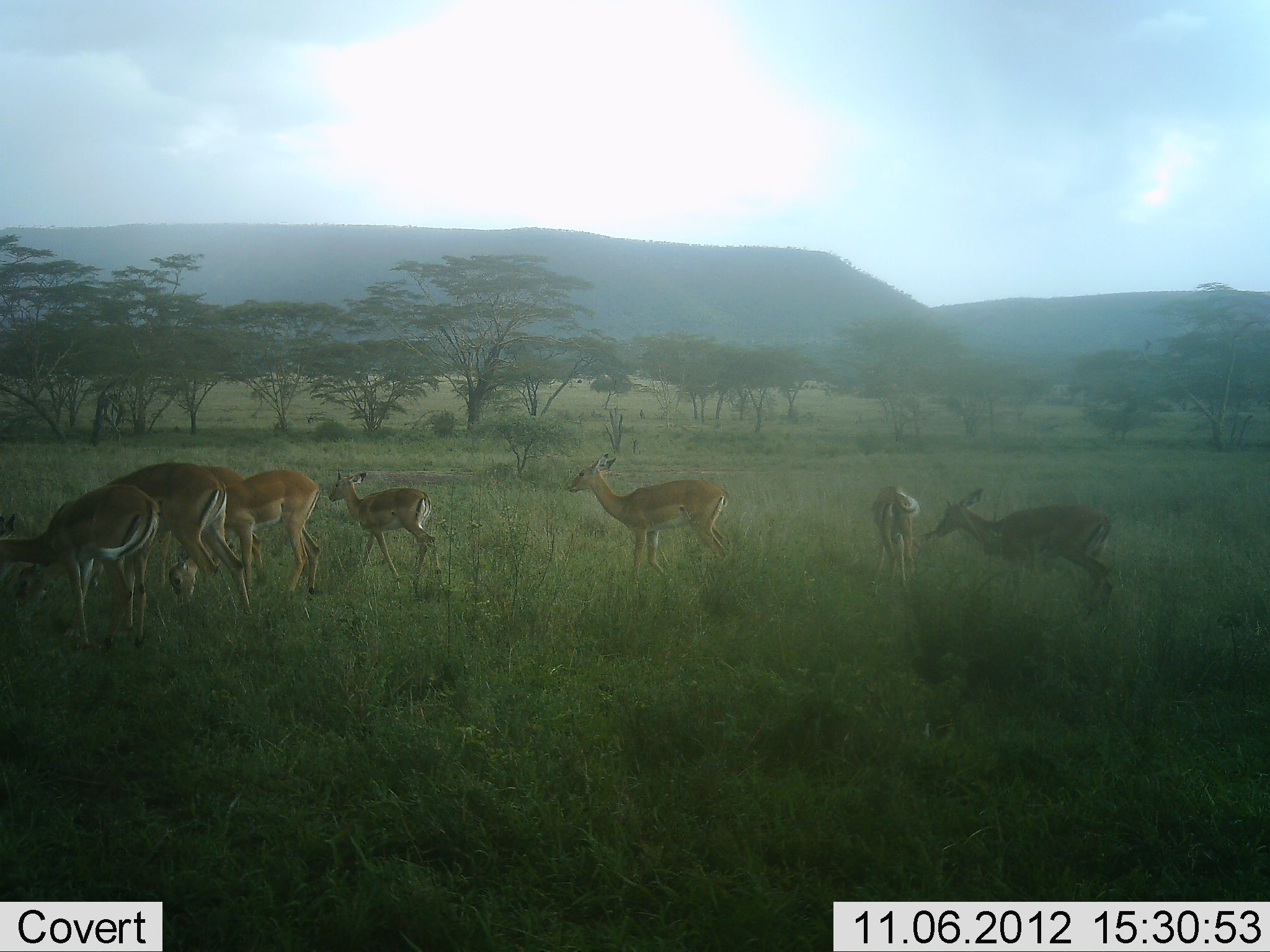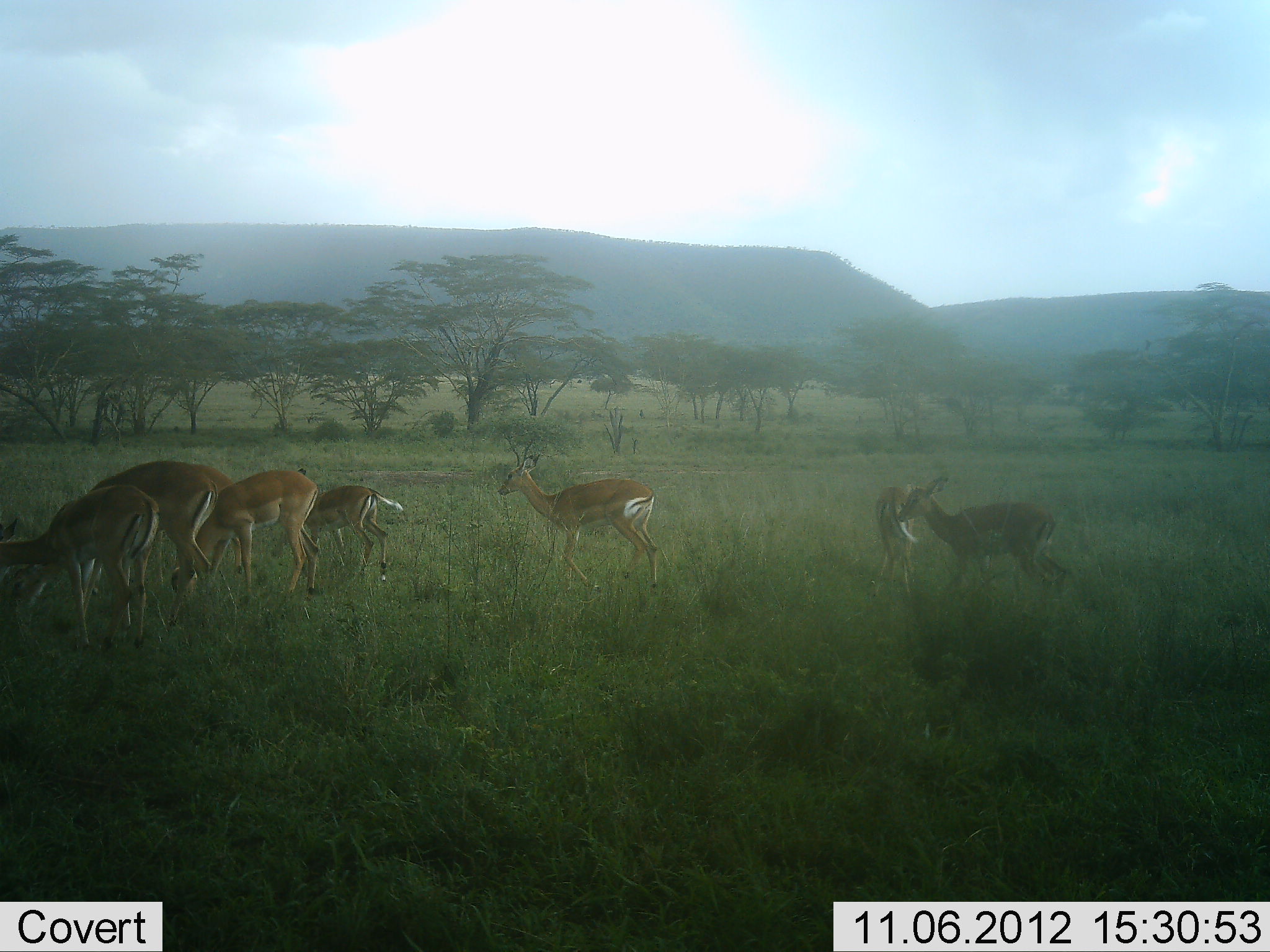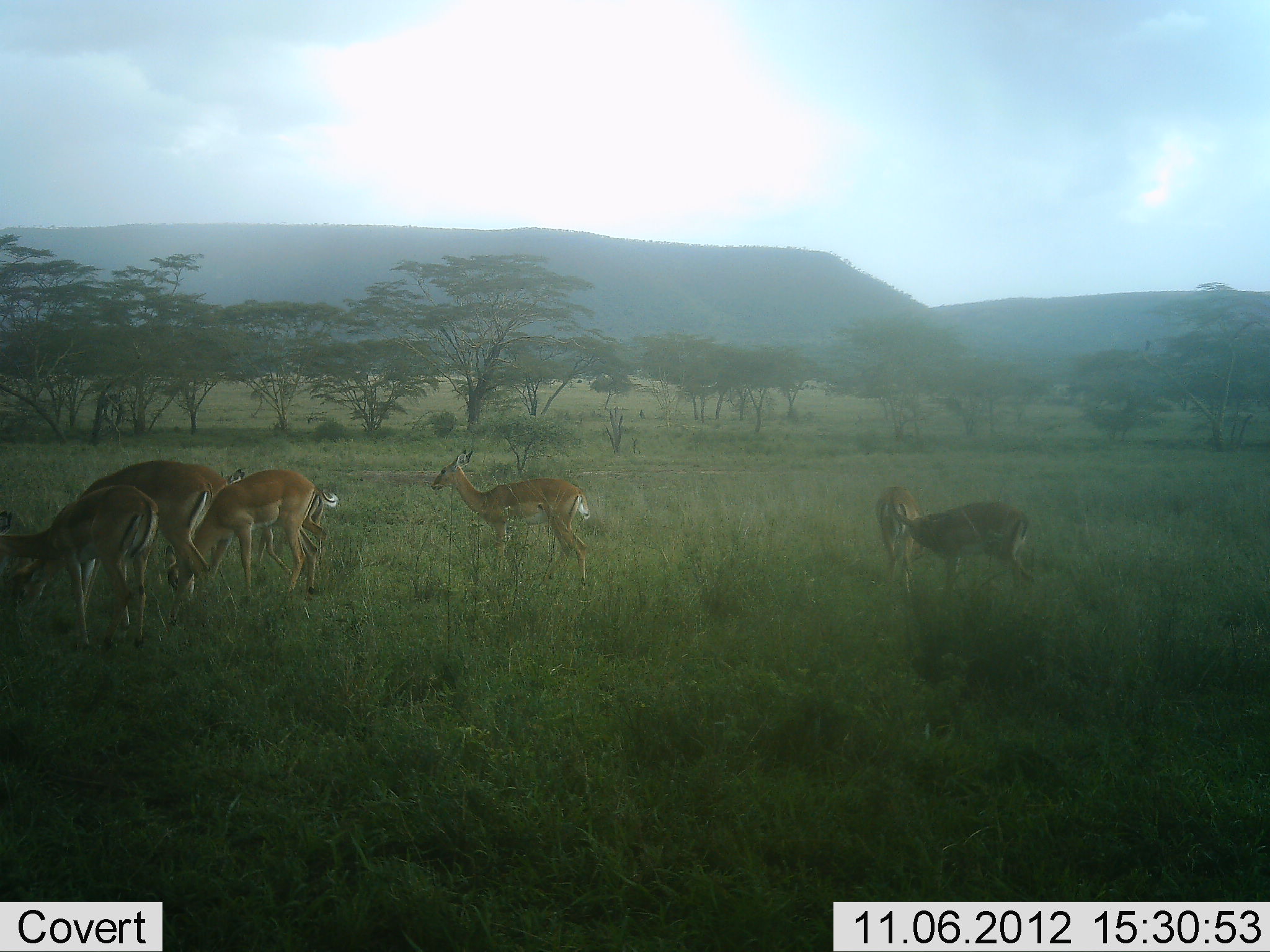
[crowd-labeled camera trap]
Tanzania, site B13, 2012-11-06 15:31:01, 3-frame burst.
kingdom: Animalia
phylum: Chordata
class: Mammalia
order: Artiodactyla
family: Bovidae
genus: Aepyceros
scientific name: Aepyceros melampus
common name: impala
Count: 8.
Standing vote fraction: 40%.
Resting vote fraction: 0%.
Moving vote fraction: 70%.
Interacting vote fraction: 0%.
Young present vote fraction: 10%.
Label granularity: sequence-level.